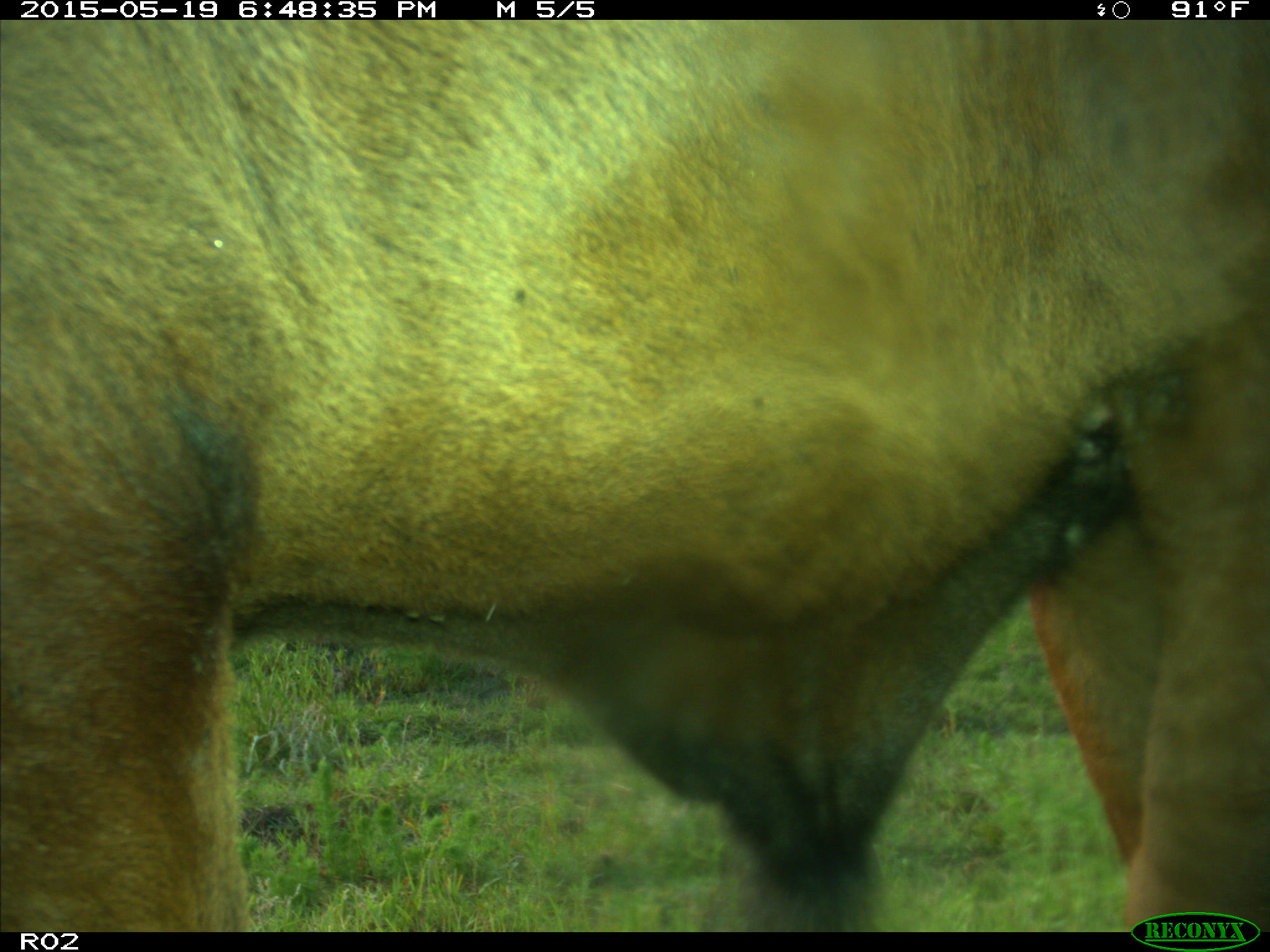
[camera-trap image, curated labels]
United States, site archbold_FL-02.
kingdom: Animalia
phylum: Chordata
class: Mammalia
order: Artiodactyla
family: Bovidae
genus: Bos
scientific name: Bos taurus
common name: domestic cow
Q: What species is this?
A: Bos taurus (domestic cow).